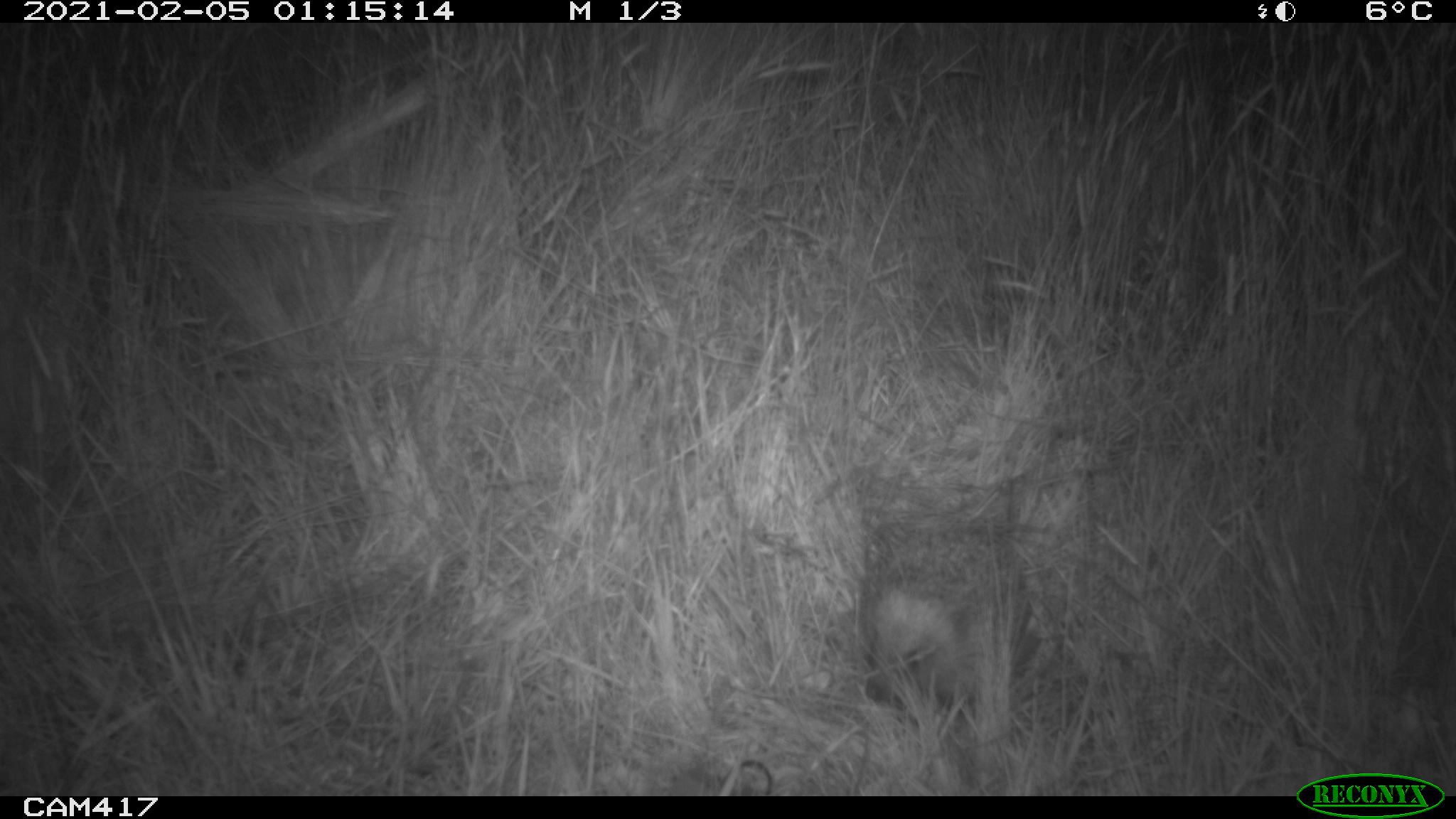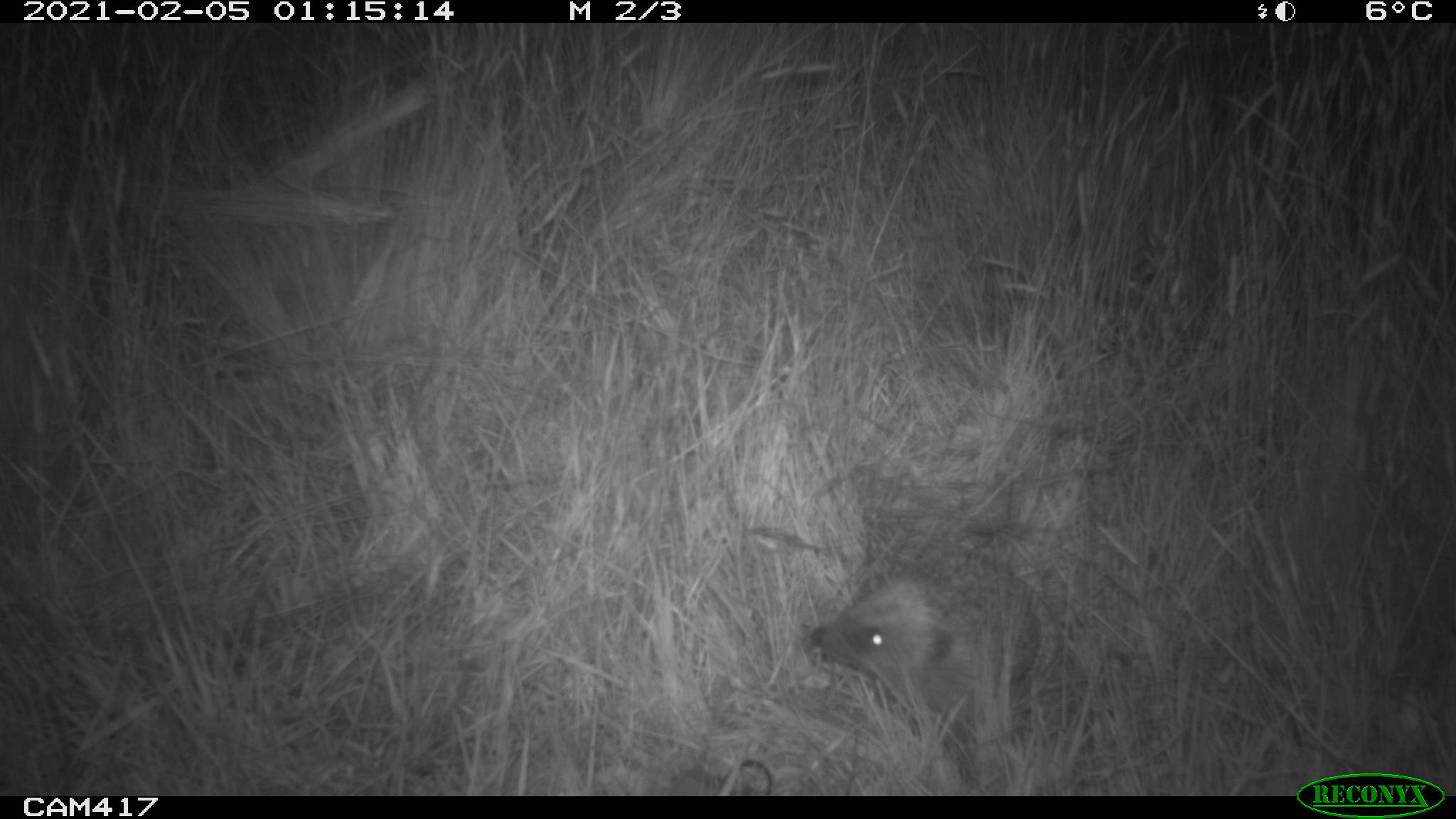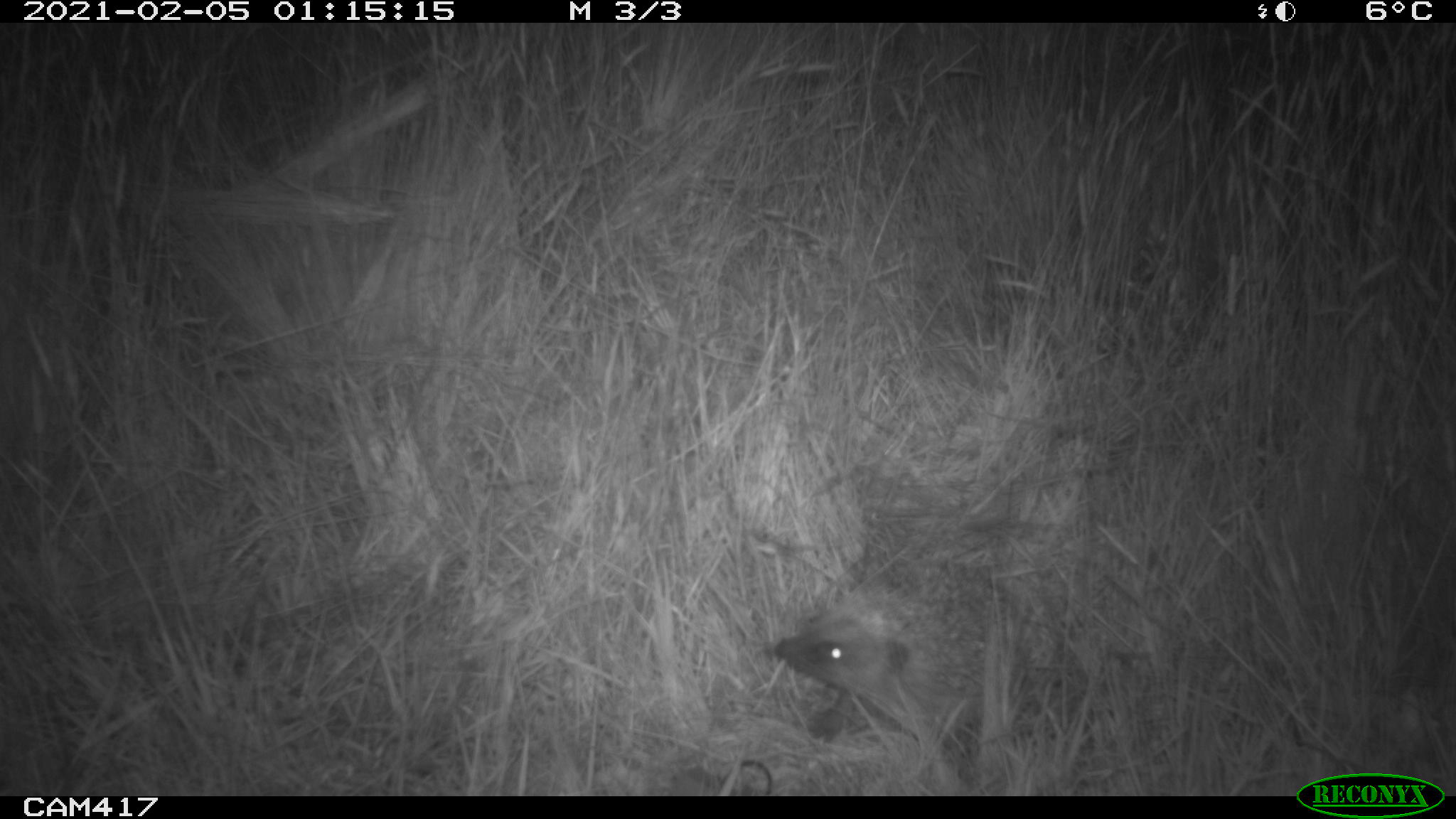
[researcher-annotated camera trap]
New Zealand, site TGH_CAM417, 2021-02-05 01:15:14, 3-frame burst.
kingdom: Animalia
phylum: Chordata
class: Mammalia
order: Eulipotyphla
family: Erinaceidae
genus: Erinaceus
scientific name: Erinaceus europaeus europaeus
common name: european hedgehog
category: hedgehog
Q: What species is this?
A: Hedgehog (european hedgehog) (Erinaceus europaeus europaeus).